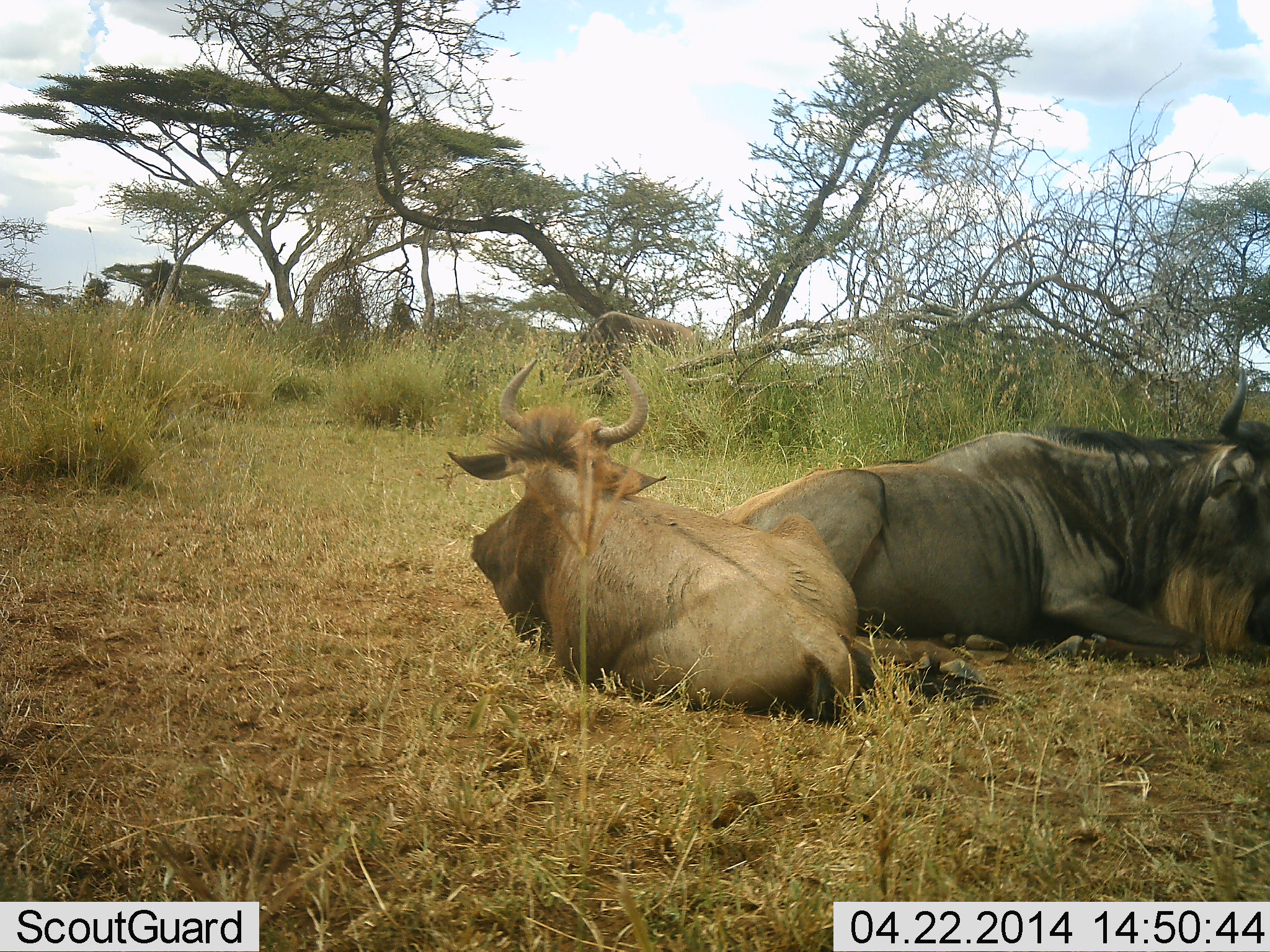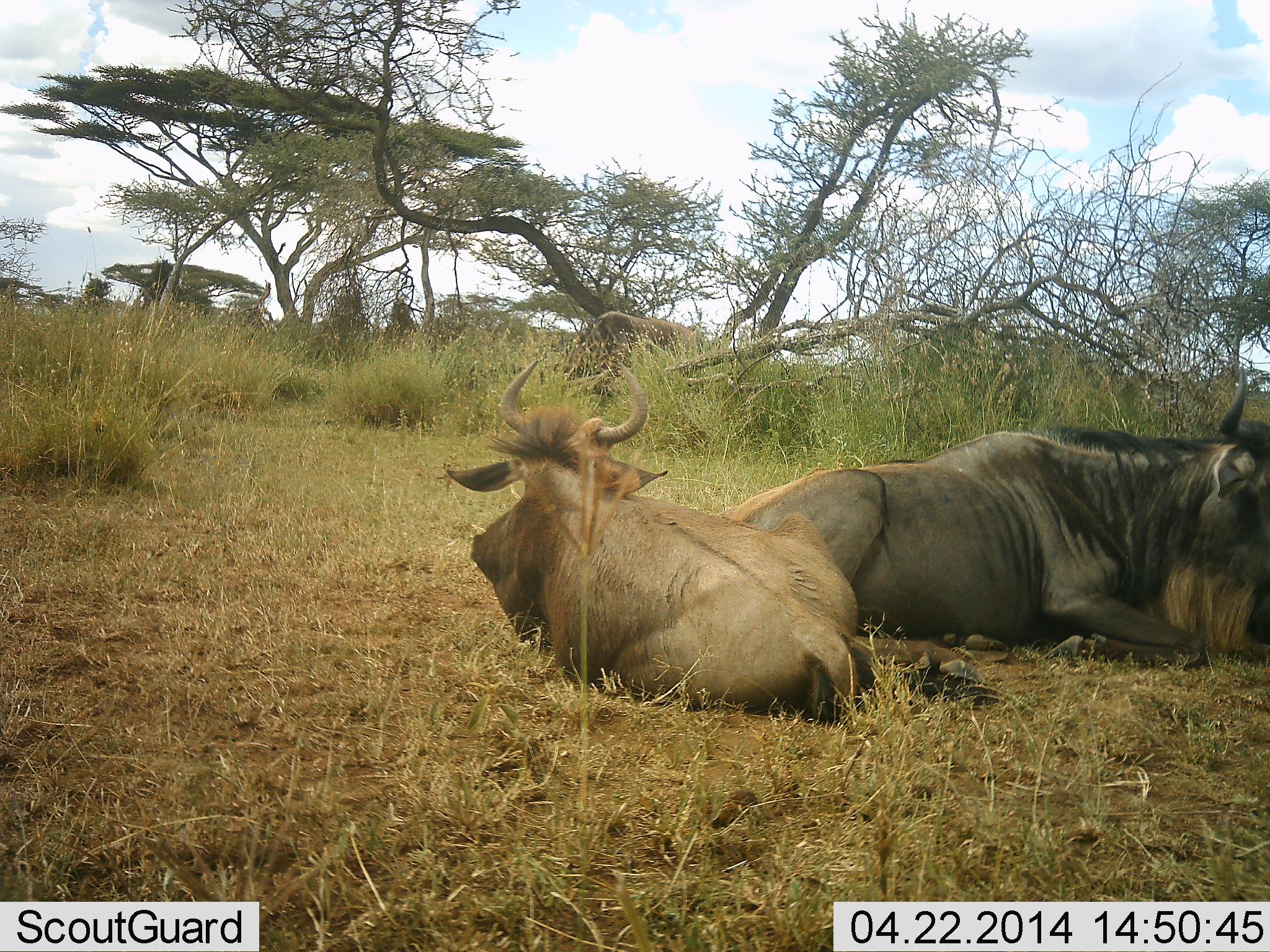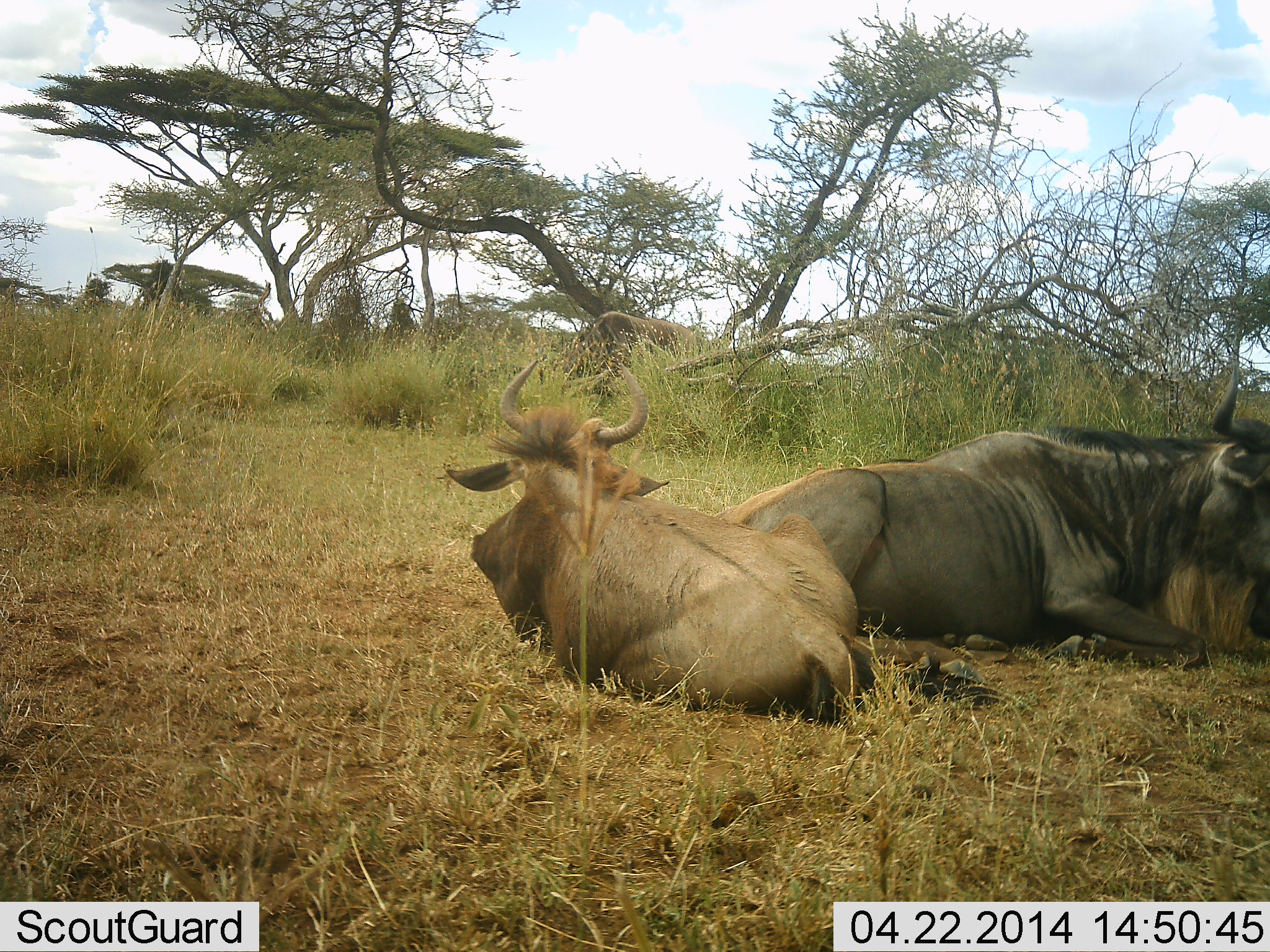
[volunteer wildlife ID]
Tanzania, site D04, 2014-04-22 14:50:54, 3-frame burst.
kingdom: Animalia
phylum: Chordata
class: Mammalia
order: Artiodactyla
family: Bovidae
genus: Connochaetes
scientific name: Connochaetes taurinus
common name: blue wildebeest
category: wildebeest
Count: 2.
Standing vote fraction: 0%.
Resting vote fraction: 100%.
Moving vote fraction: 0%.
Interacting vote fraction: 0%.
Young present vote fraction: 0%.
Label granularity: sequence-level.